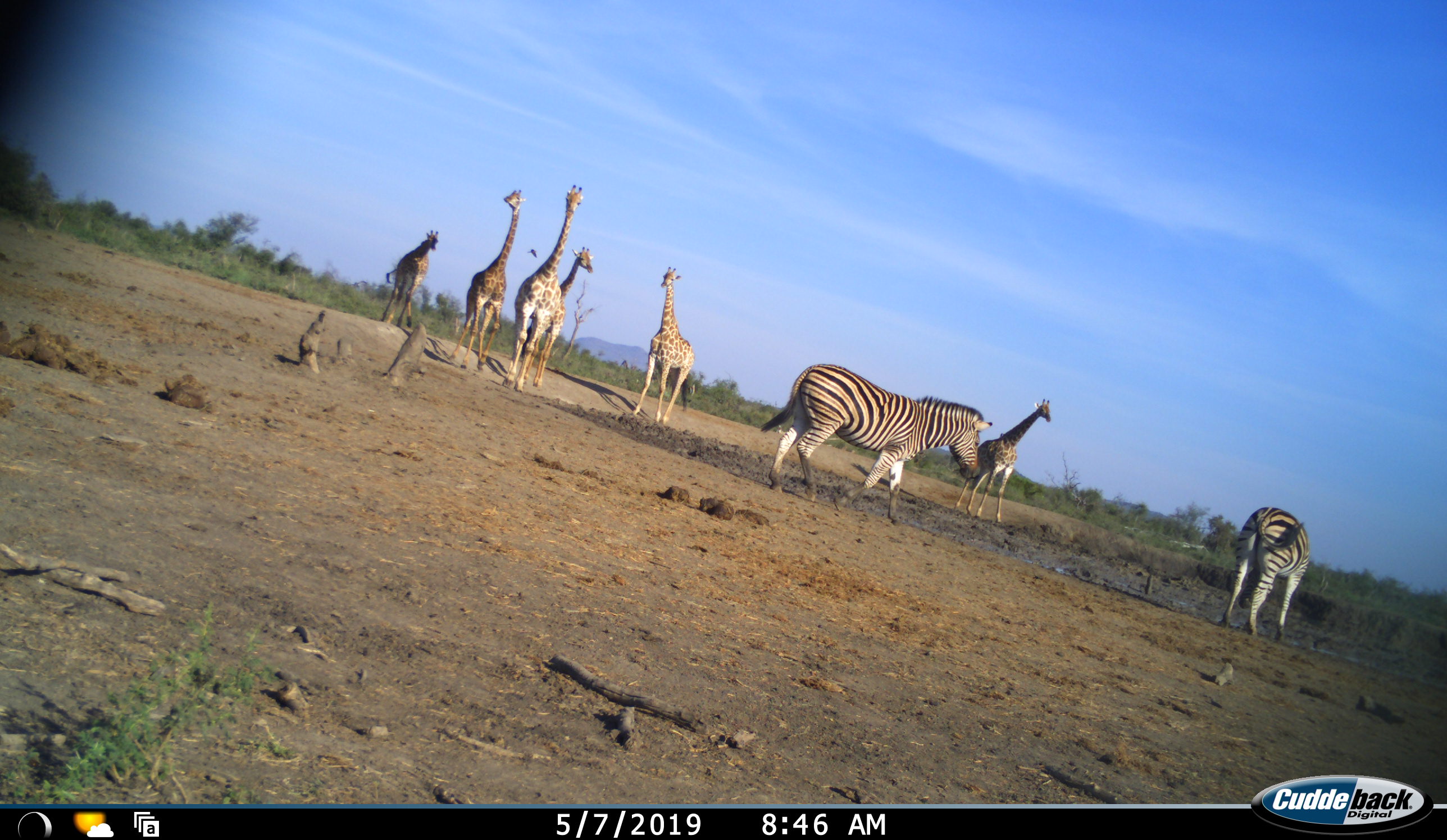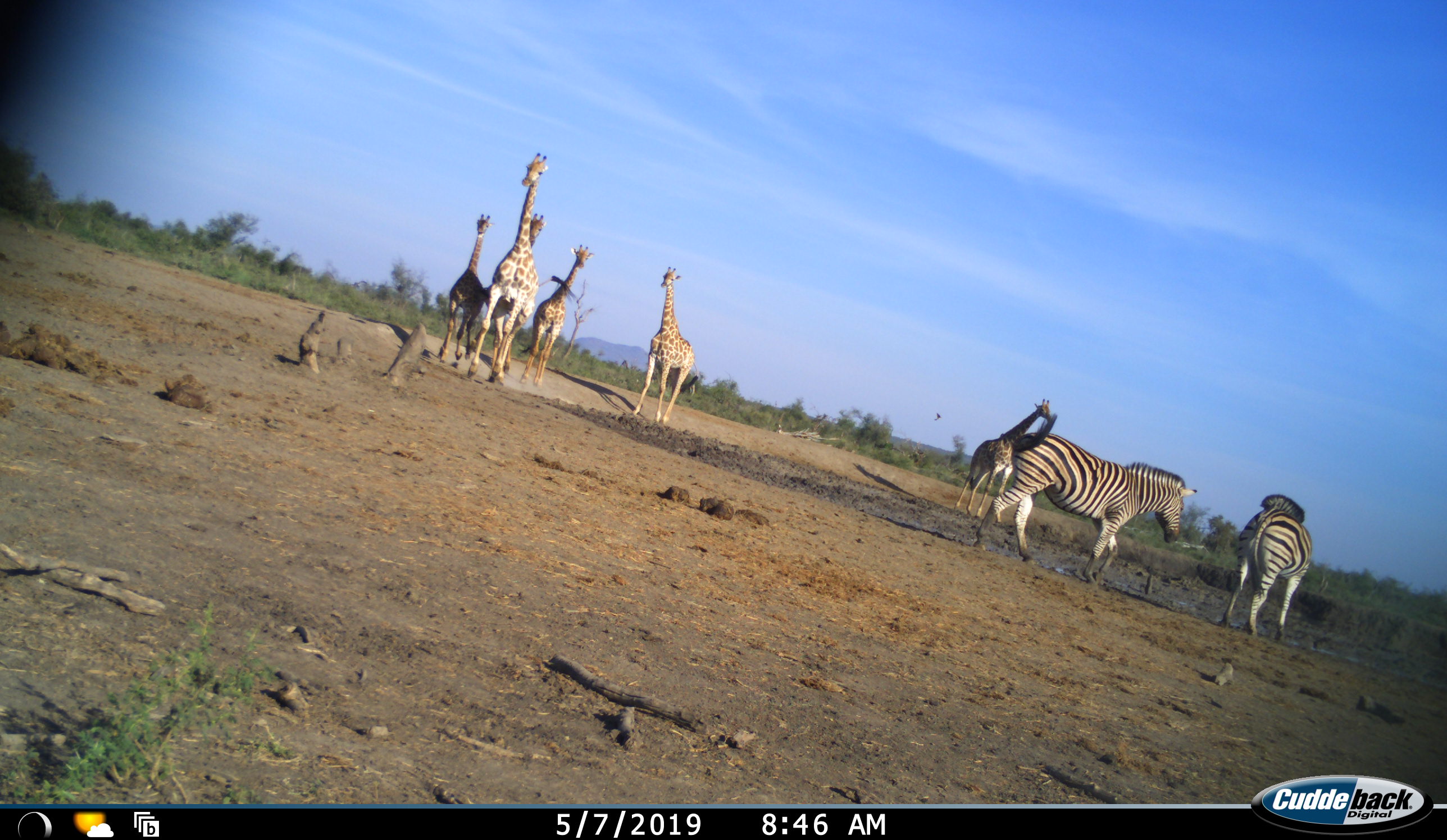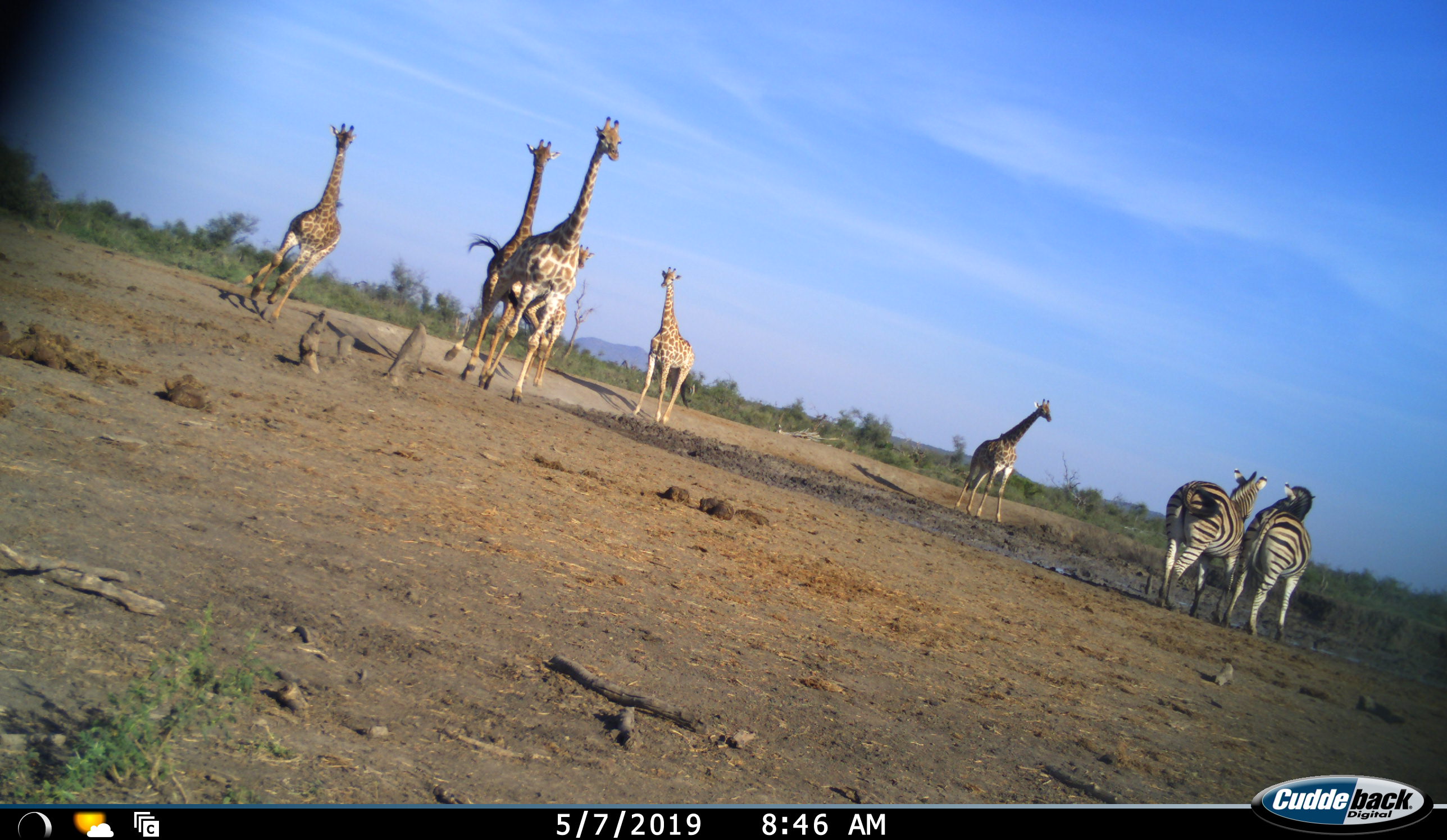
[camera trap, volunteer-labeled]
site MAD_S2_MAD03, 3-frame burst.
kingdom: Animalia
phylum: Chordata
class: Mammalia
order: Artiodactyla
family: Giraffidae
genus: Giraffa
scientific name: Giraffa camelopardalis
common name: giraffe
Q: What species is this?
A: Giraffe (Giraffa camelopardalis).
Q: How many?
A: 6.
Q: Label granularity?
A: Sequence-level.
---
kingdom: Animalia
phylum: Chordata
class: Mammalia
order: Perissodactyla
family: Equidae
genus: Equus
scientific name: Equus quagga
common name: plains zebra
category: zebraplains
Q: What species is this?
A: Zebraplains (plains zebra) (Equus quagga).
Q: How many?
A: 2.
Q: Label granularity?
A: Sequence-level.